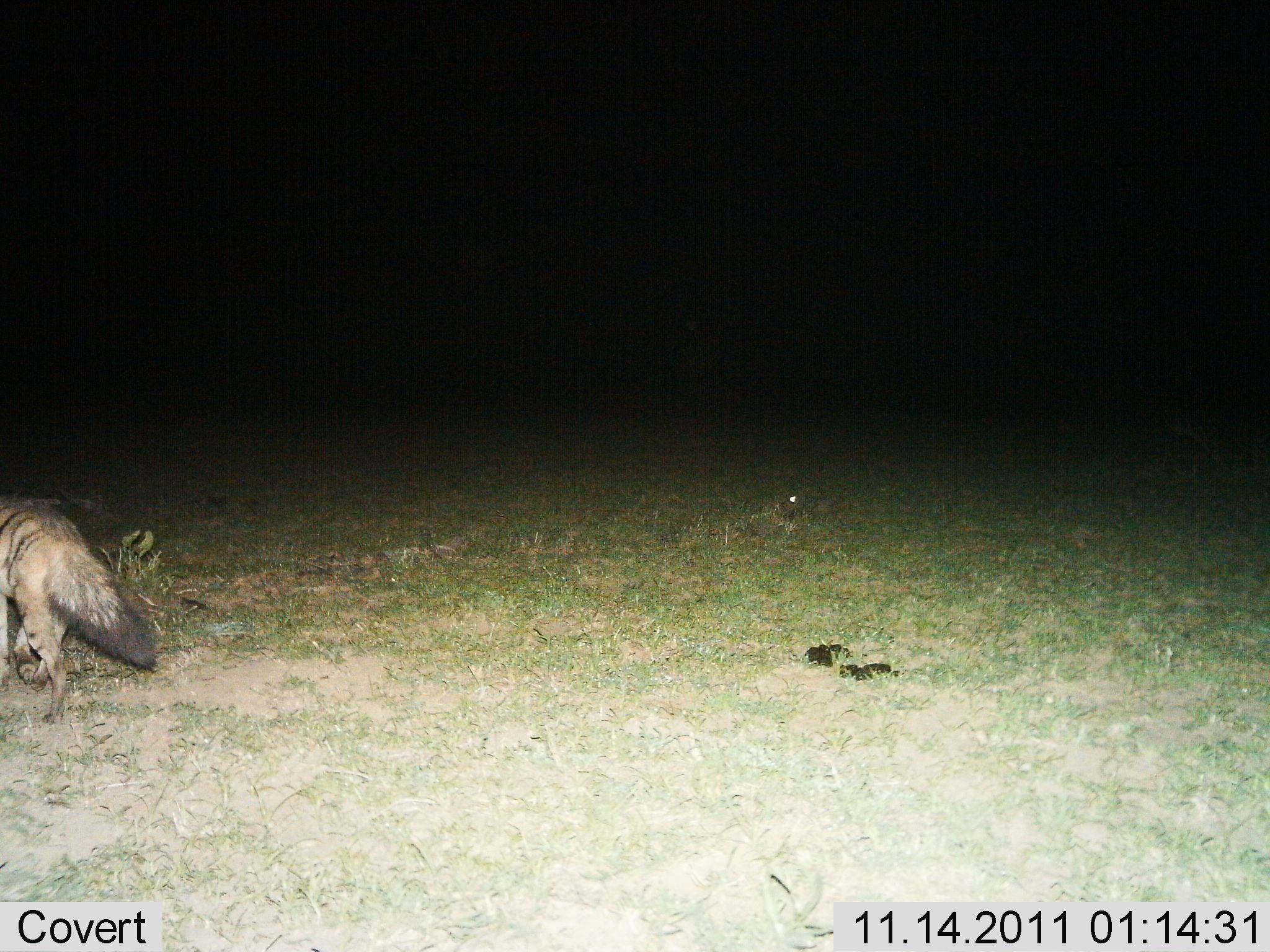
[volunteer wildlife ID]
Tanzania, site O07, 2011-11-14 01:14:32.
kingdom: Animalia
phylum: Chordata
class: Mammalia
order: Carnivora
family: Hyaenidae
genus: Proteles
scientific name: Proteles cristatus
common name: aardwolf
Aardwolf (Proteles cristatus), count 1. Behavior (volunteer vote fractions): standing 36%, resting 0%, moving 64%, interacting 0%. Young present (vote fraction): 0%. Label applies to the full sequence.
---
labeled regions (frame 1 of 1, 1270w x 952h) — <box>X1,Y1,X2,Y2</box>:
animal: <box>0,479,158,728</box>; <box>767,493,801,526</box>; <box>804,644,834,669</box>; <box>862,663,899,677</box>; <box>830,644,853,660</box>; <box>839,664,862,679</box>; <box>850,668,874,681</box>